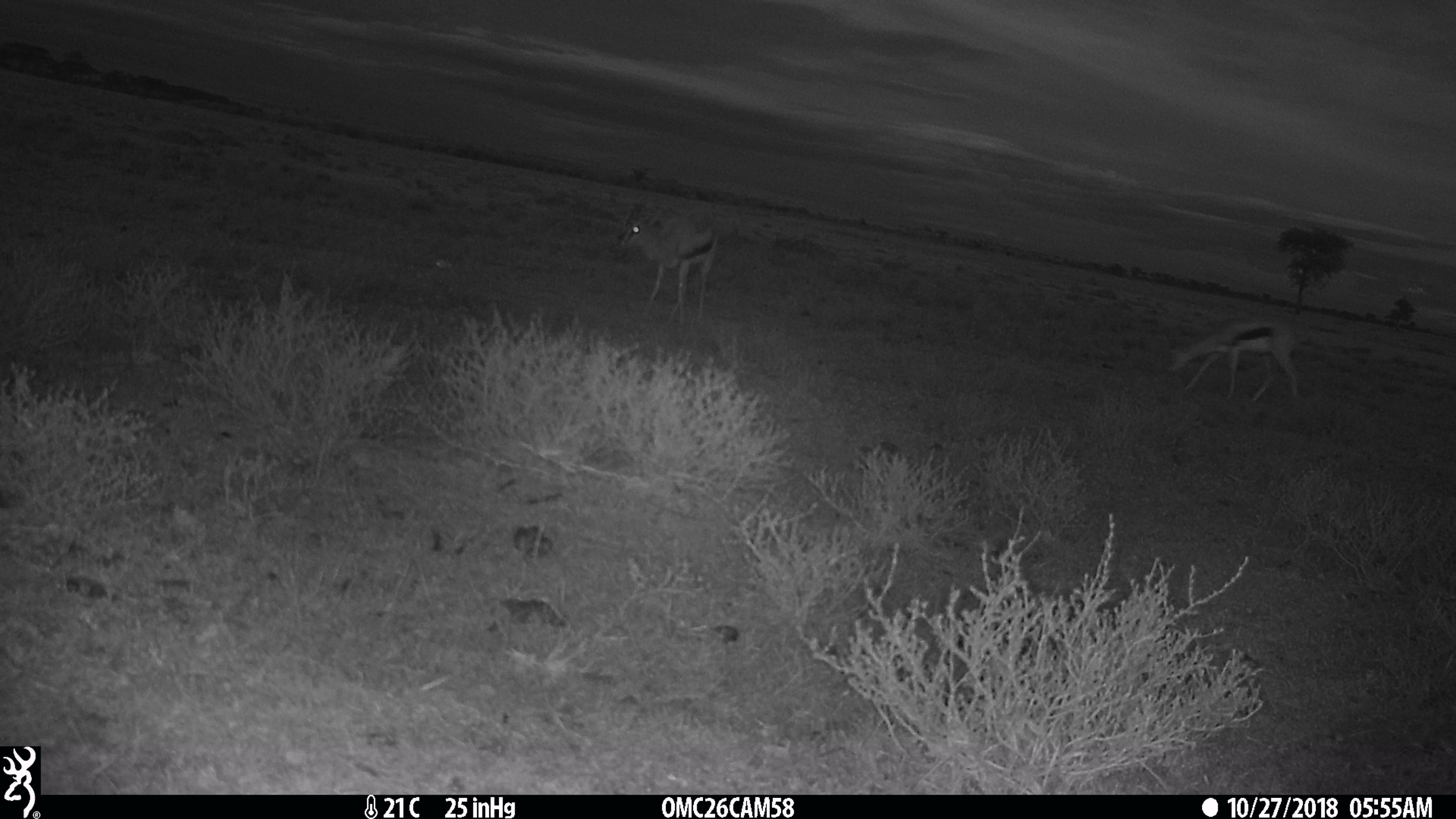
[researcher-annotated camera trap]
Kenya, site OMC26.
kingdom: Animalia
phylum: Chordata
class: Mammalia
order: Artiodactyla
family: Bovidae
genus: Eudorcas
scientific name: Eudorcas thomsonii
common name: thomon's gazelle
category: gazelle thomsons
Gazelle thomsons (thomon's gazelle) (Eudorcas thomsonii).